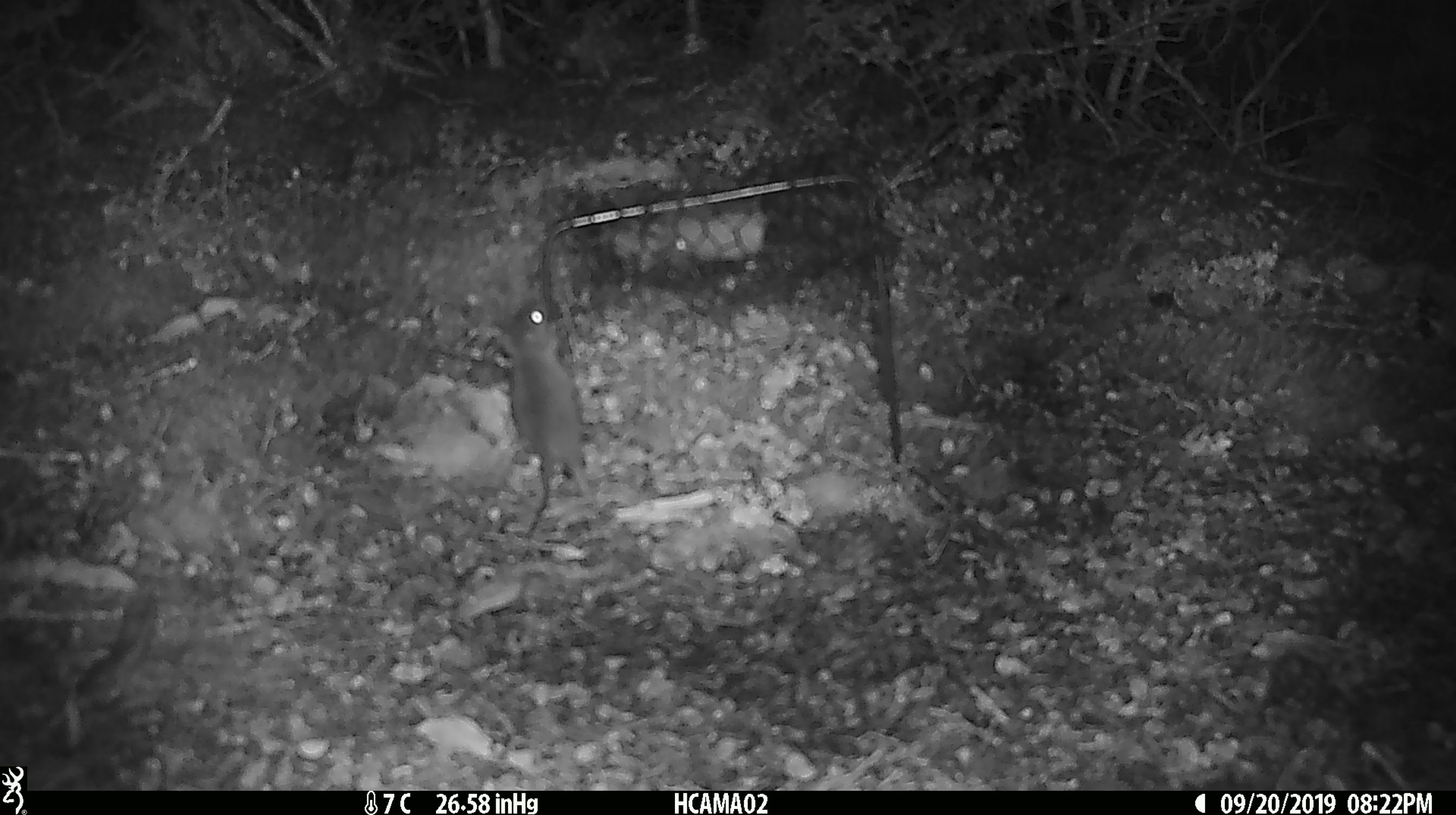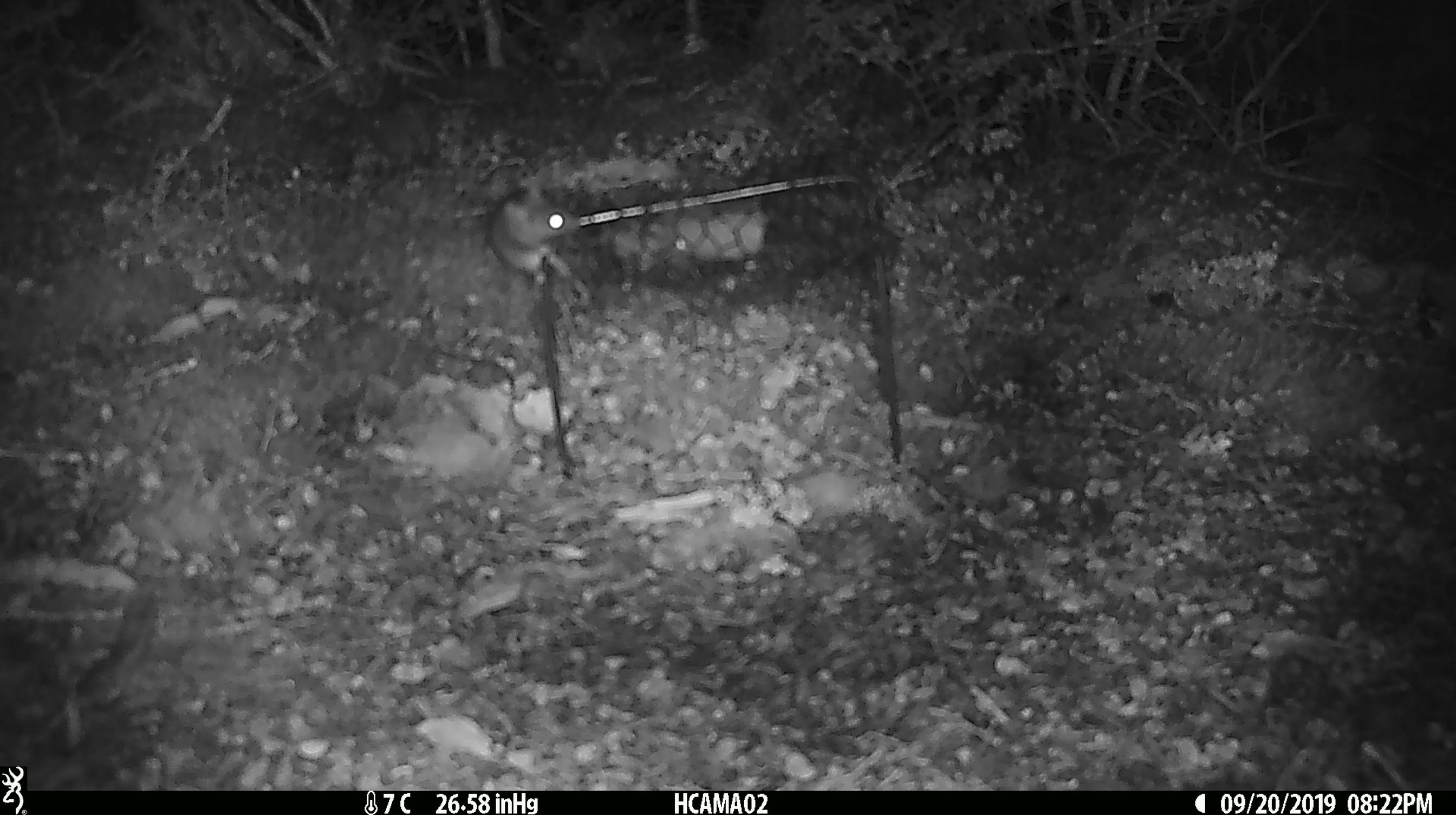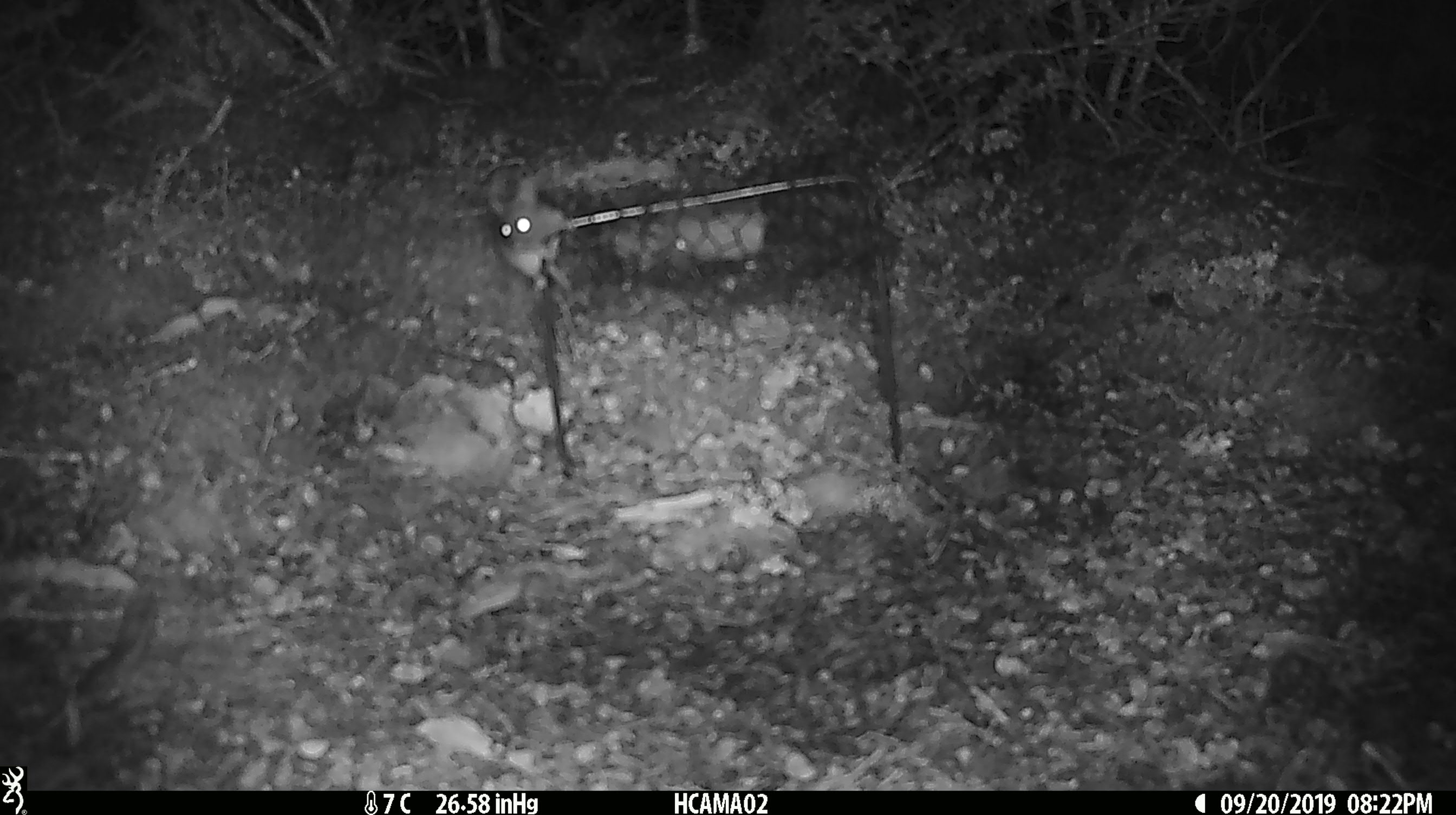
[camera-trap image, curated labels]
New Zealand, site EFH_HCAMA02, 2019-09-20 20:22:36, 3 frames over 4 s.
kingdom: Animalia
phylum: Chordata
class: Mammalia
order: Rodentia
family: Muridae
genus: Mus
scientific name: Mus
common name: mouse